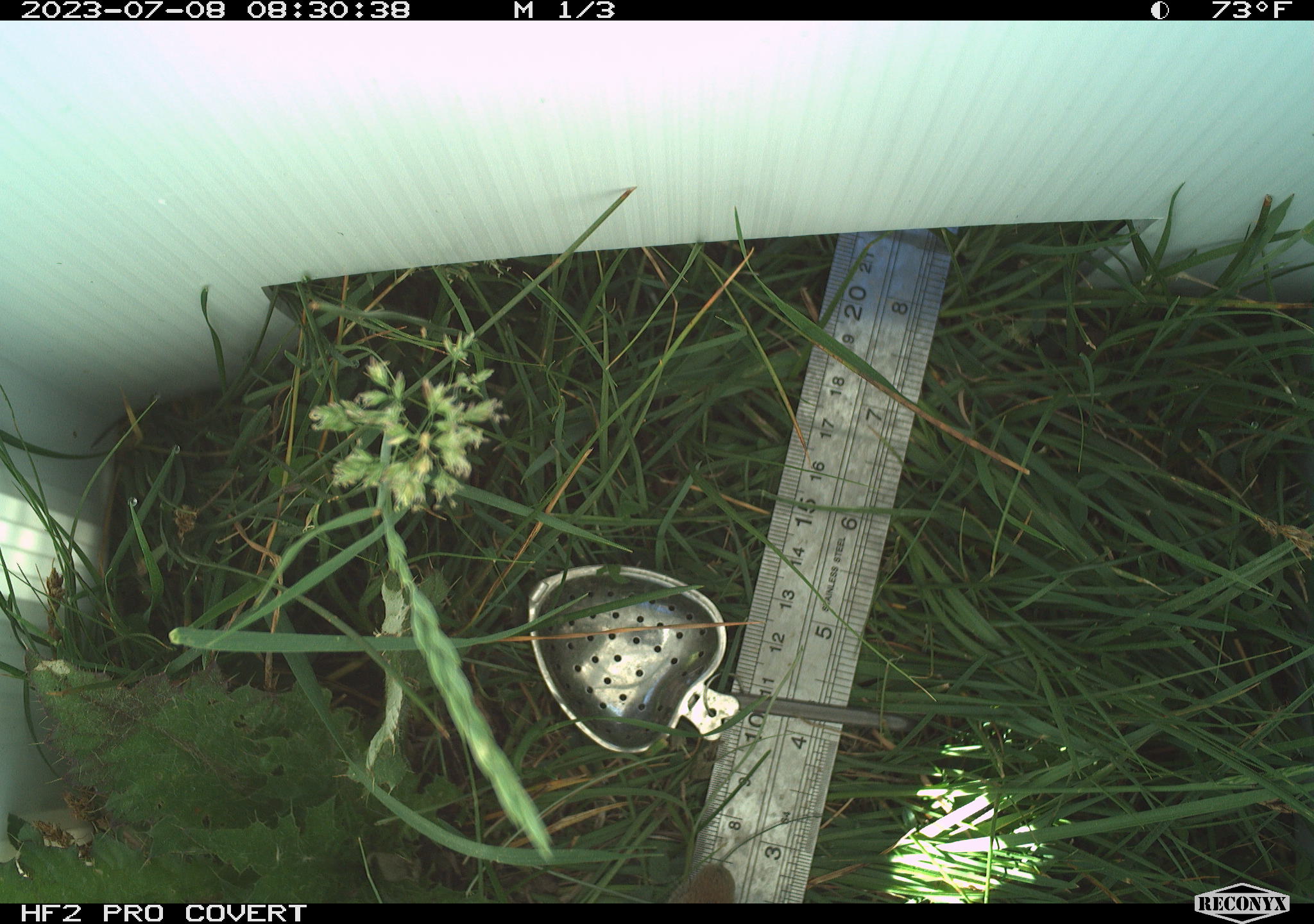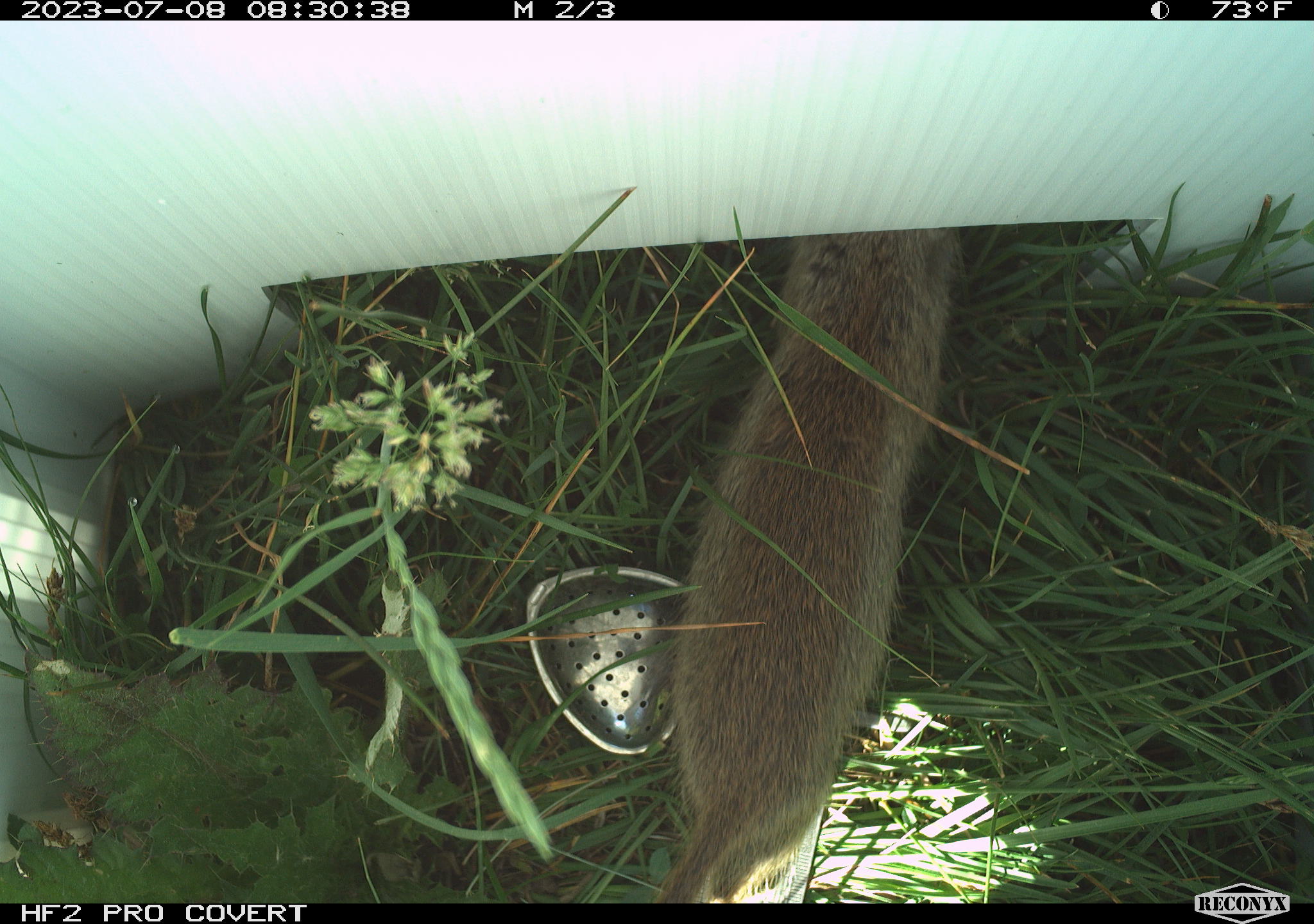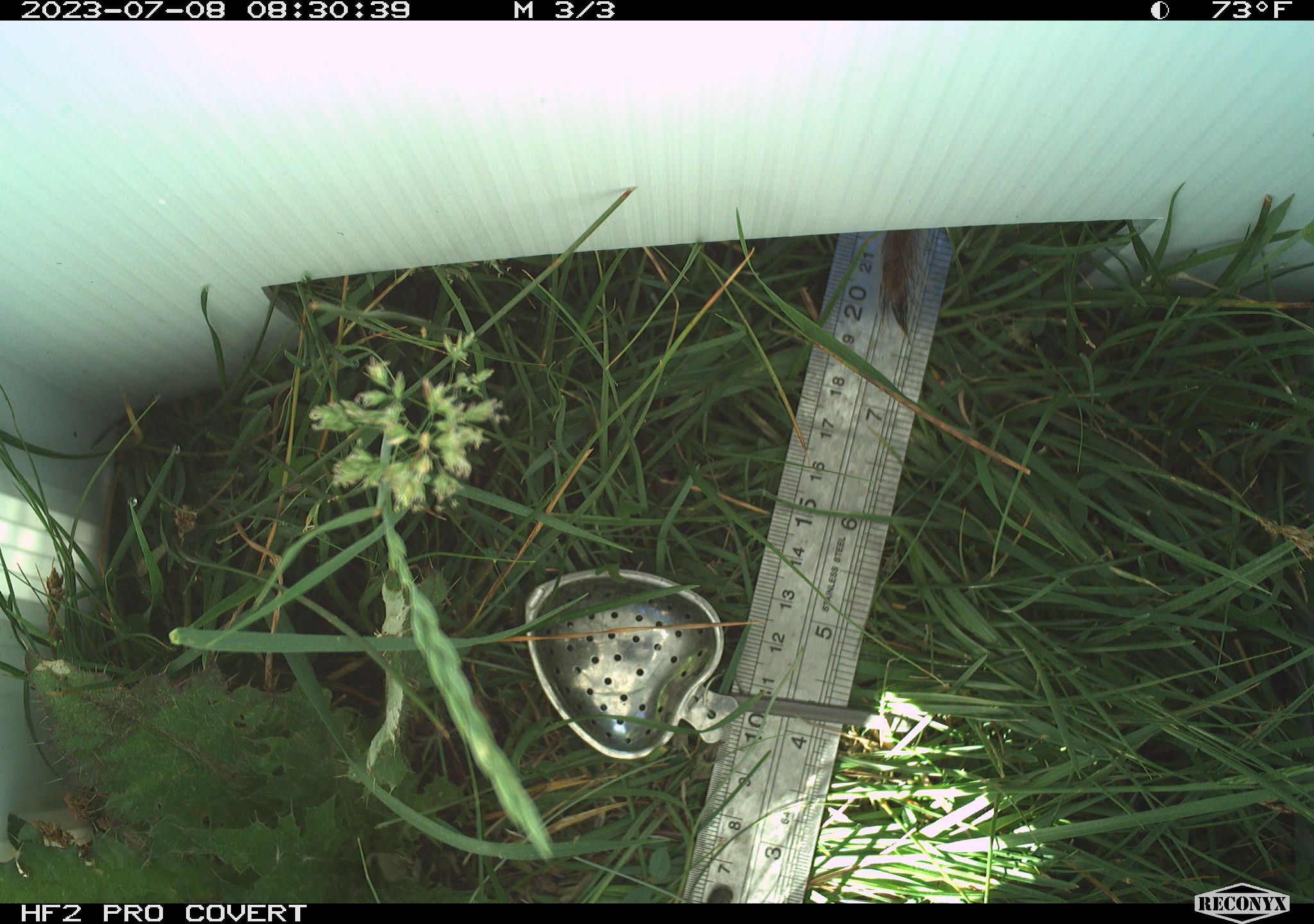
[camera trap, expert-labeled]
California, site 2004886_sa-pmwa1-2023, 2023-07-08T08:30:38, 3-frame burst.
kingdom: Animalia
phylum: Chordata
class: Mammalia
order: Rodentia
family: Sciuridae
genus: Urocitellus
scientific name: Urocitellus beldingi beldingi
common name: belding's ground squirrel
Belding's ground squirrel (Urocitellus beldingi beldingi).